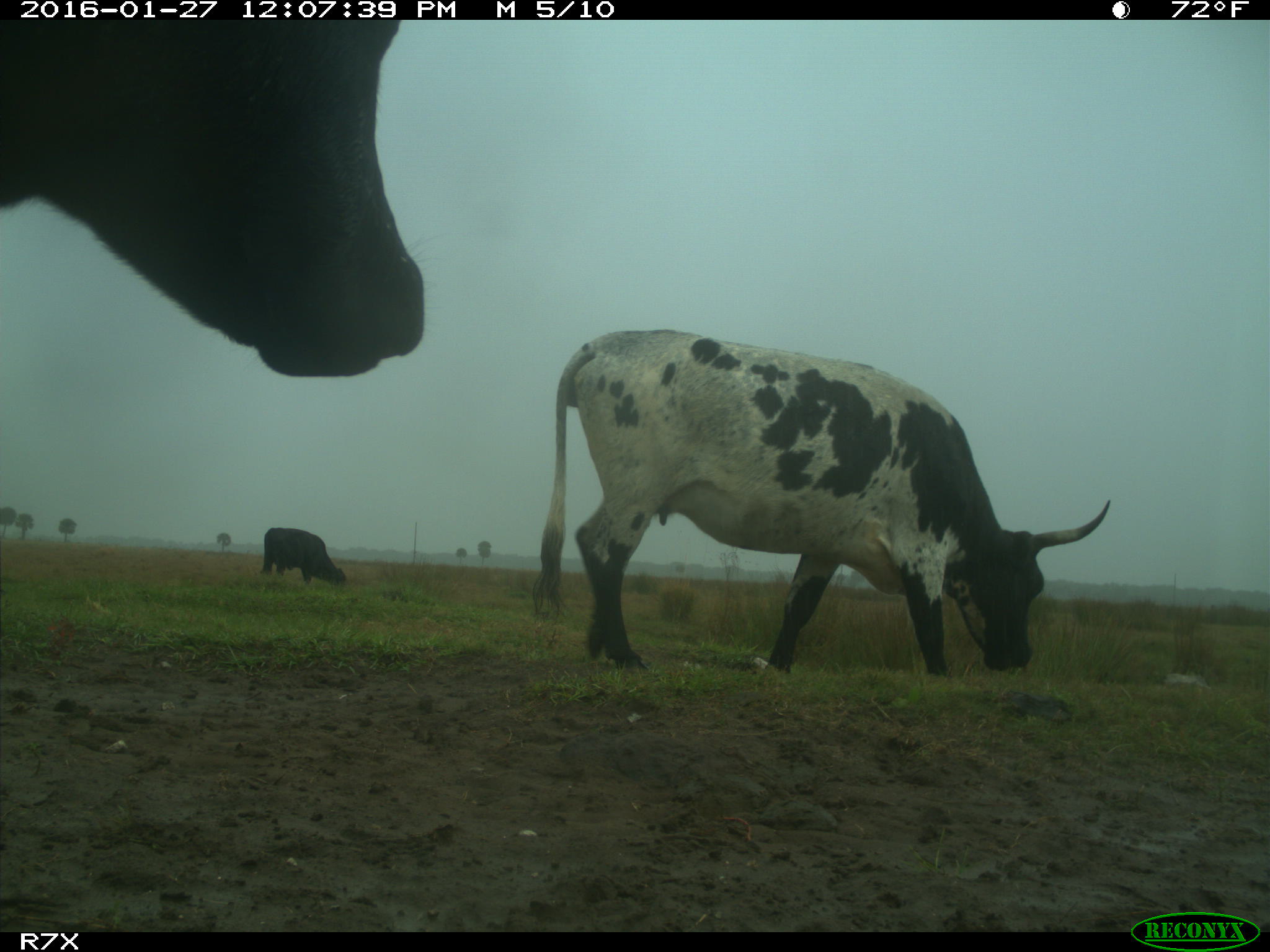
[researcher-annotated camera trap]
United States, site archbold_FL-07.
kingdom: Animalia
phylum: Chordata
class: Mammalia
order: Artiodactyla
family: Bovidae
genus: Bos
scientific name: Bos taurus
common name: domestic cow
Bos taurus (domestic cow).